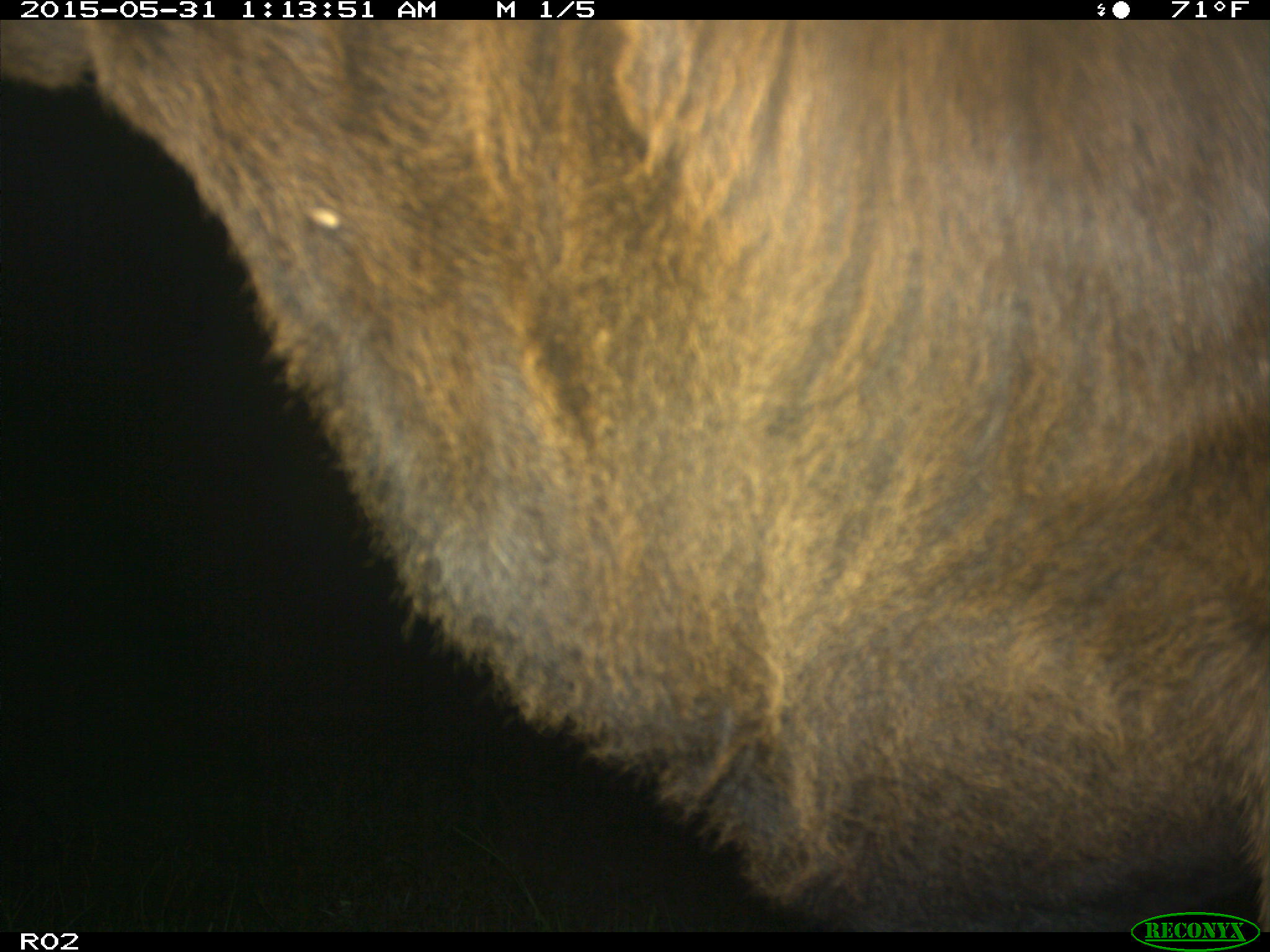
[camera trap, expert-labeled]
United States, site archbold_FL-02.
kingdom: Animalia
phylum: Chordata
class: Mammalia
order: Artiodactyla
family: Bovidae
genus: Bos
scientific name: Bos taurus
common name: domestic cow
Bos taurus (domestic cow).